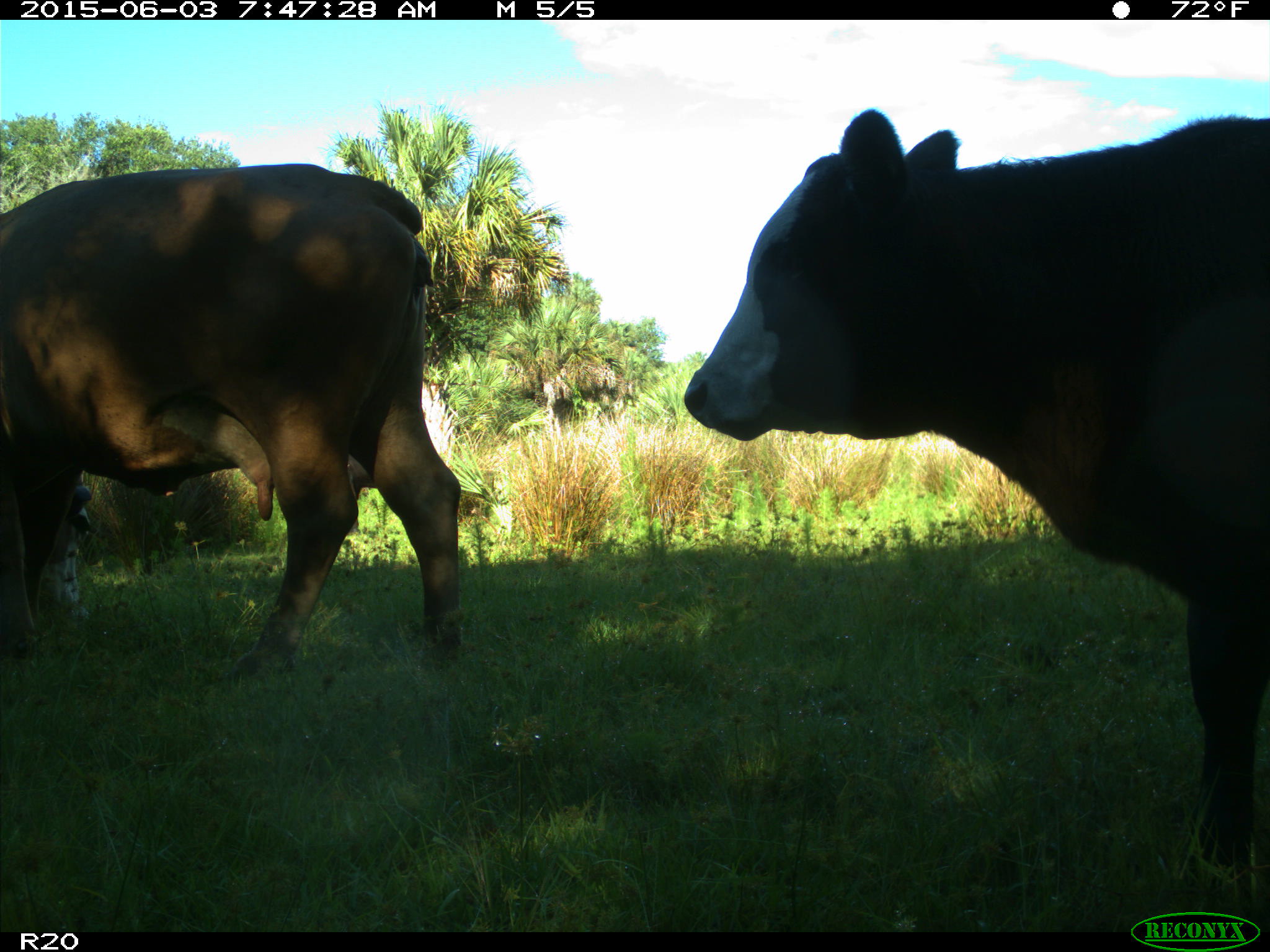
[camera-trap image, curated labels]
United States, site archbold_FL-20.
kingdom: Animalia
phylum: Chordata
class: Mammalia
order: Artiodactyla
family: Bovidae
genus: Bos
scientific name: Bos taurus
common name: domestic cow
Bos taurus (domestic cow).